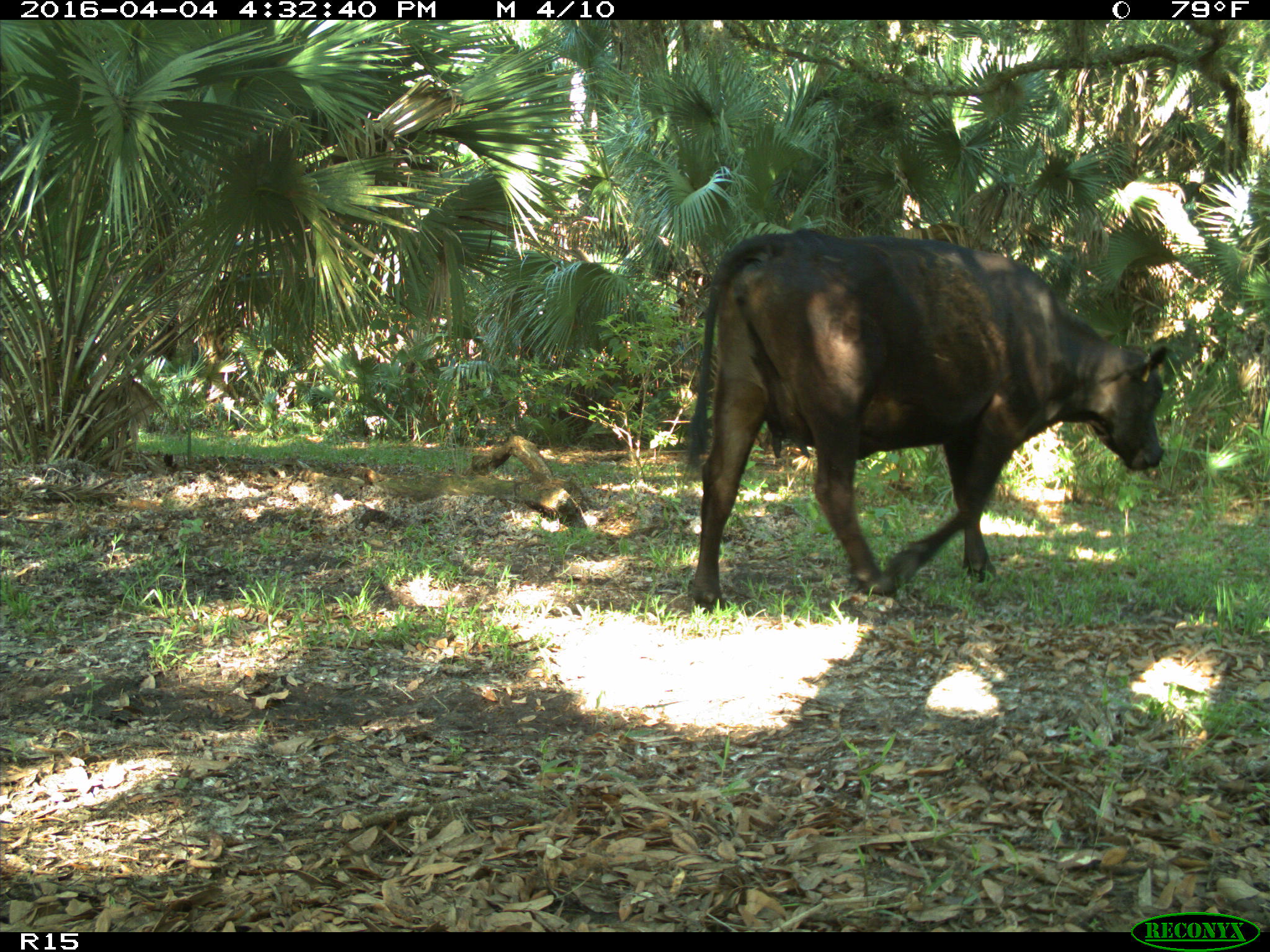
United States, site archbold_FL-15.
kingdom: Animalia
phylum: Chordata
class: Mammalia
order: Artiodactyla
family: Bovidae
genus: Bos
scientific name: Bos taurus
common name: domestic cow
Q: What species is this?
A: Bos taurus (domestic cow).